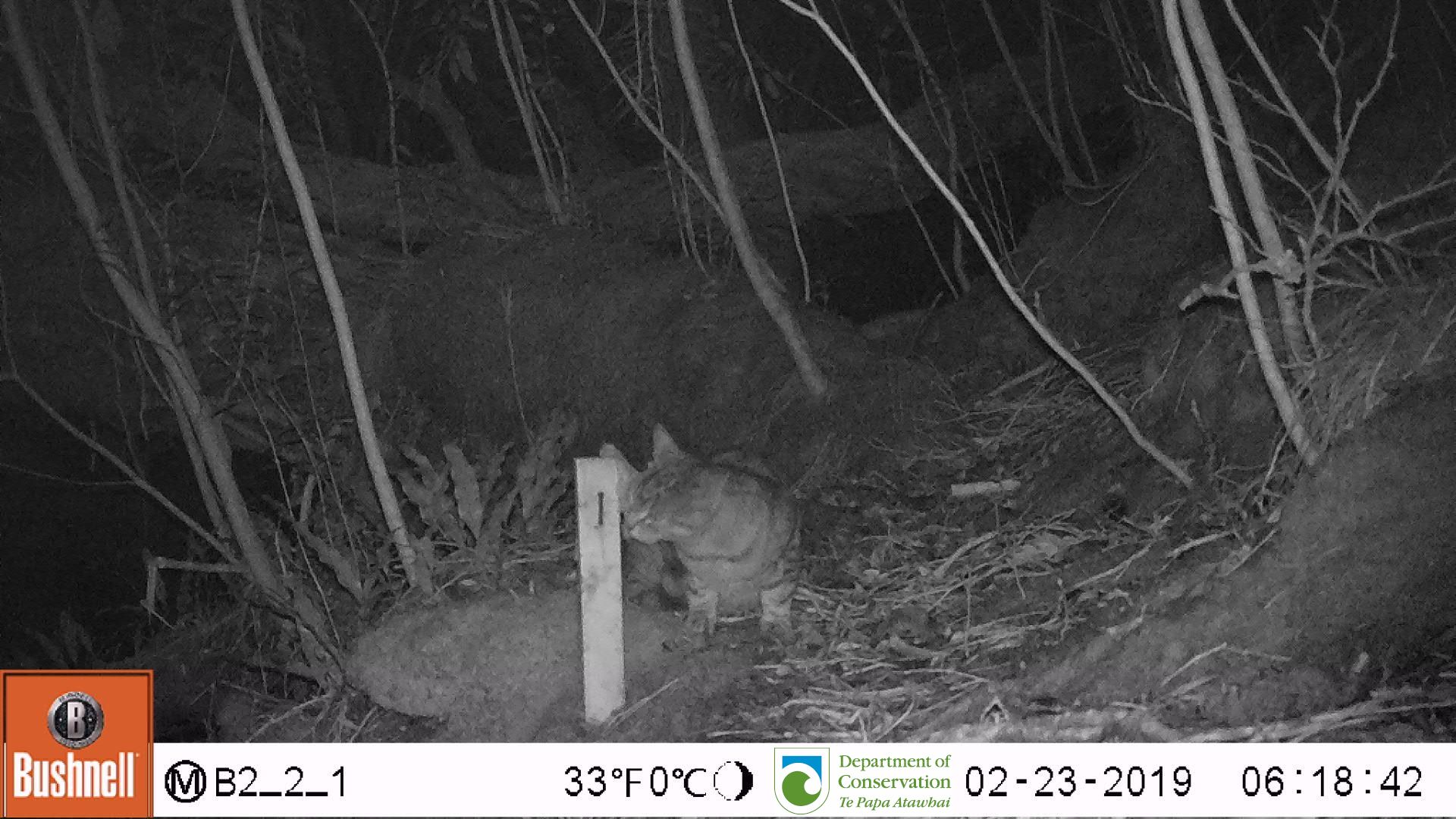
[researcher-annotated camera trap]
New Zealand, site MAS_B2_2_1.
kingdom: Animalia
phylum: Chordata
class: Mammalia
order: Carnivora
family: Felidae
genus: Felis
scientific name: Felis catus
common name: domestic cat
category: cat